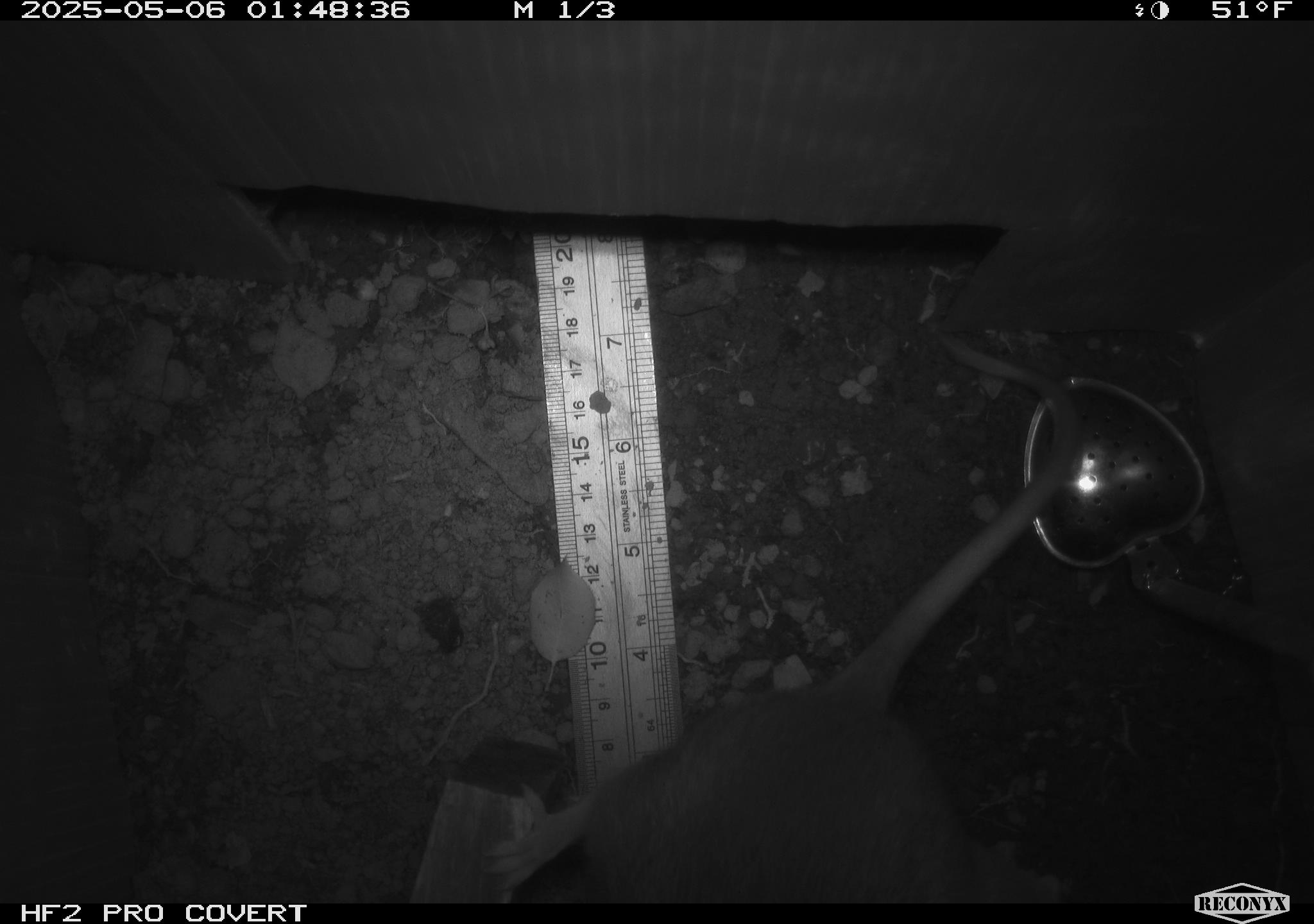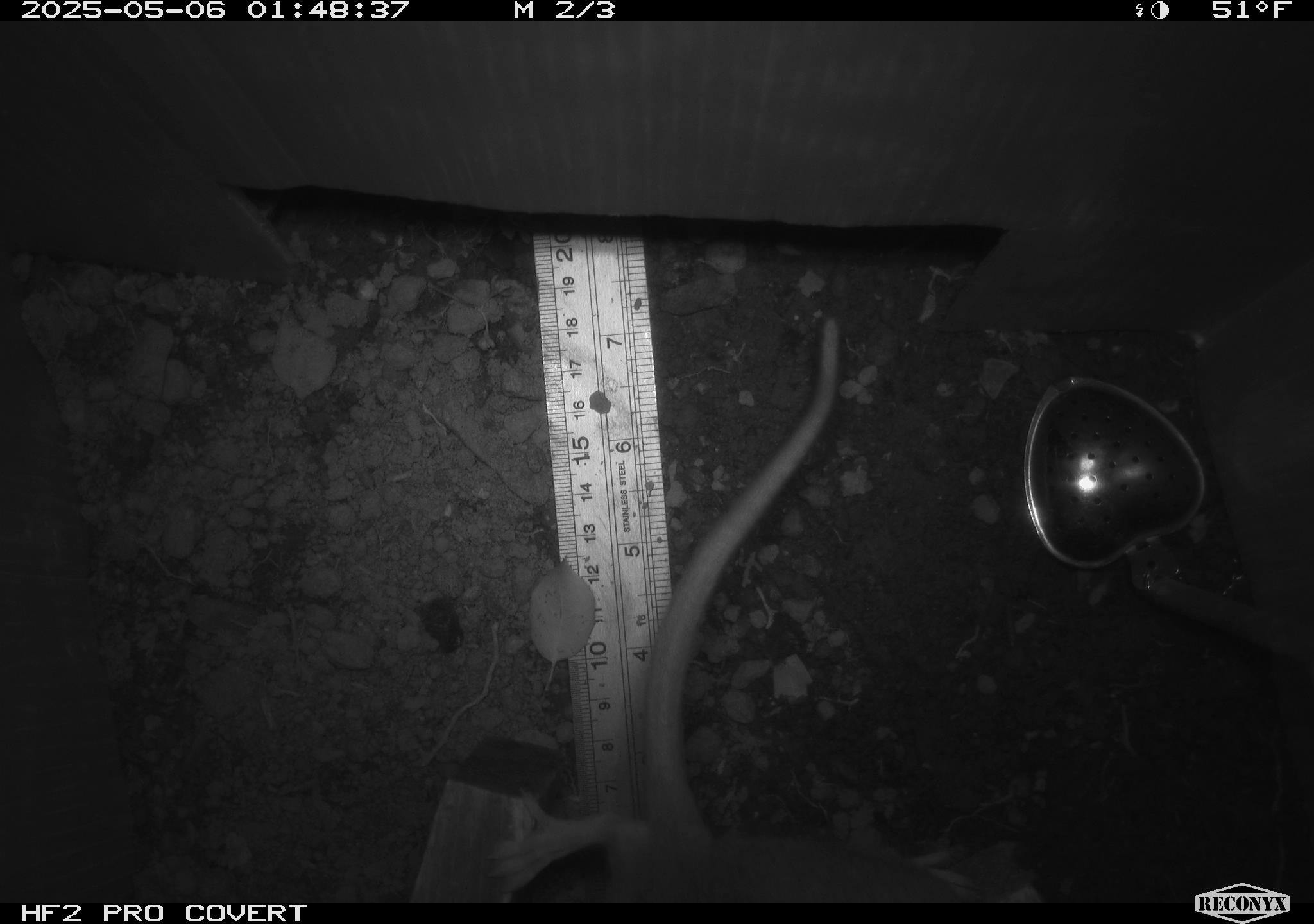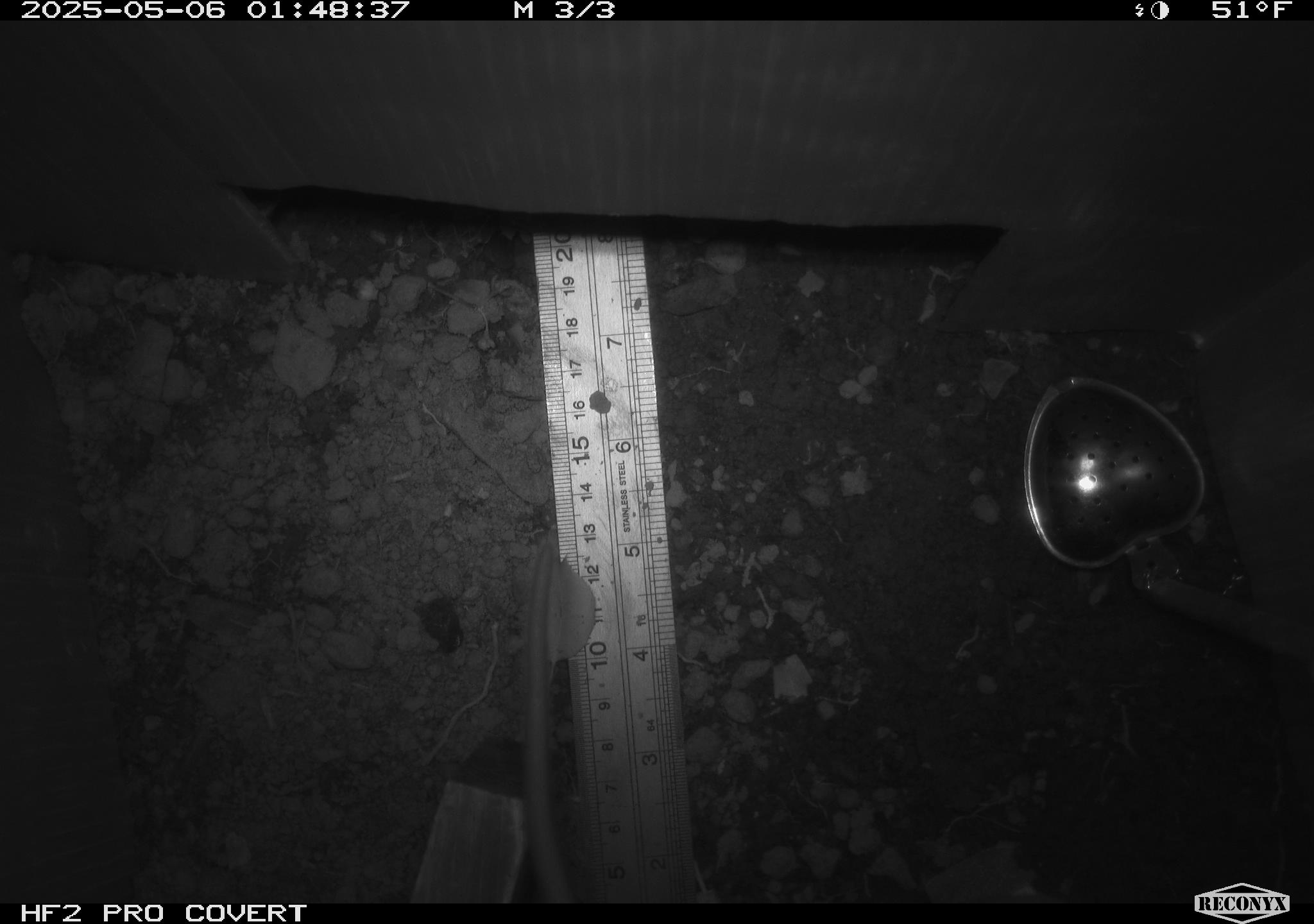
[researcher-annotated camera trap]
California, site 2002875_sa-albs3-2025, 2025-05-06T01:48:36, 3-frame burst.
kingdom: Animalia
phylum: Chordata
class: Mammalia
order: Rodentia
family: Cricetidae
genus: Neotoma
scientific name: Neotoma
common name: pack rat or woodrat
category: neotoma species